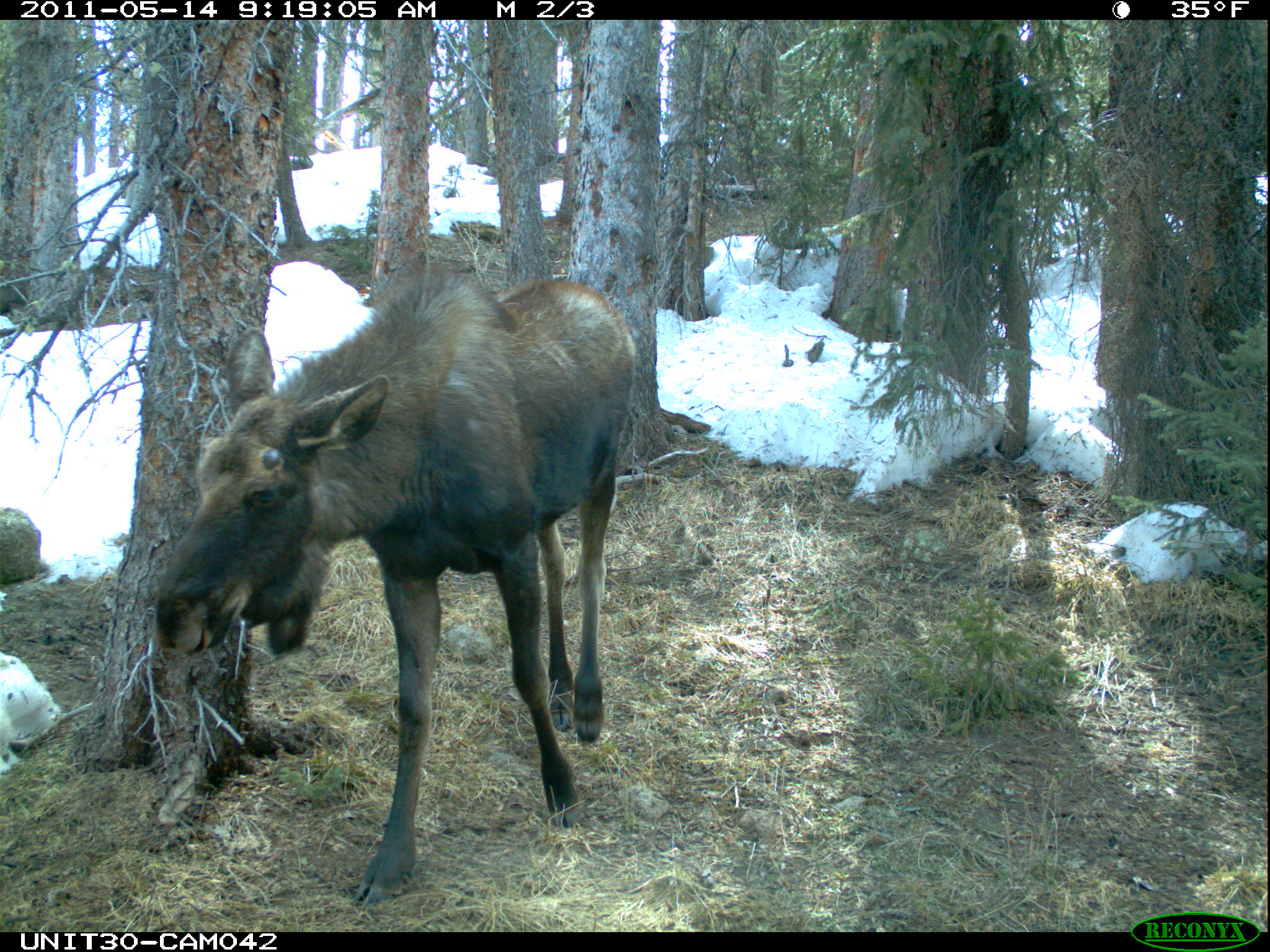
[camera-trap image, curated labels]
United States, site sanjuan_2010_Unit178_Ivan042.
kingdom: Animalia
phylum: Chordata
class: Mammalia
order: Artiodactyla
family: Cervidae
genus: Alces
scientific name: Alces alces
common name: moose